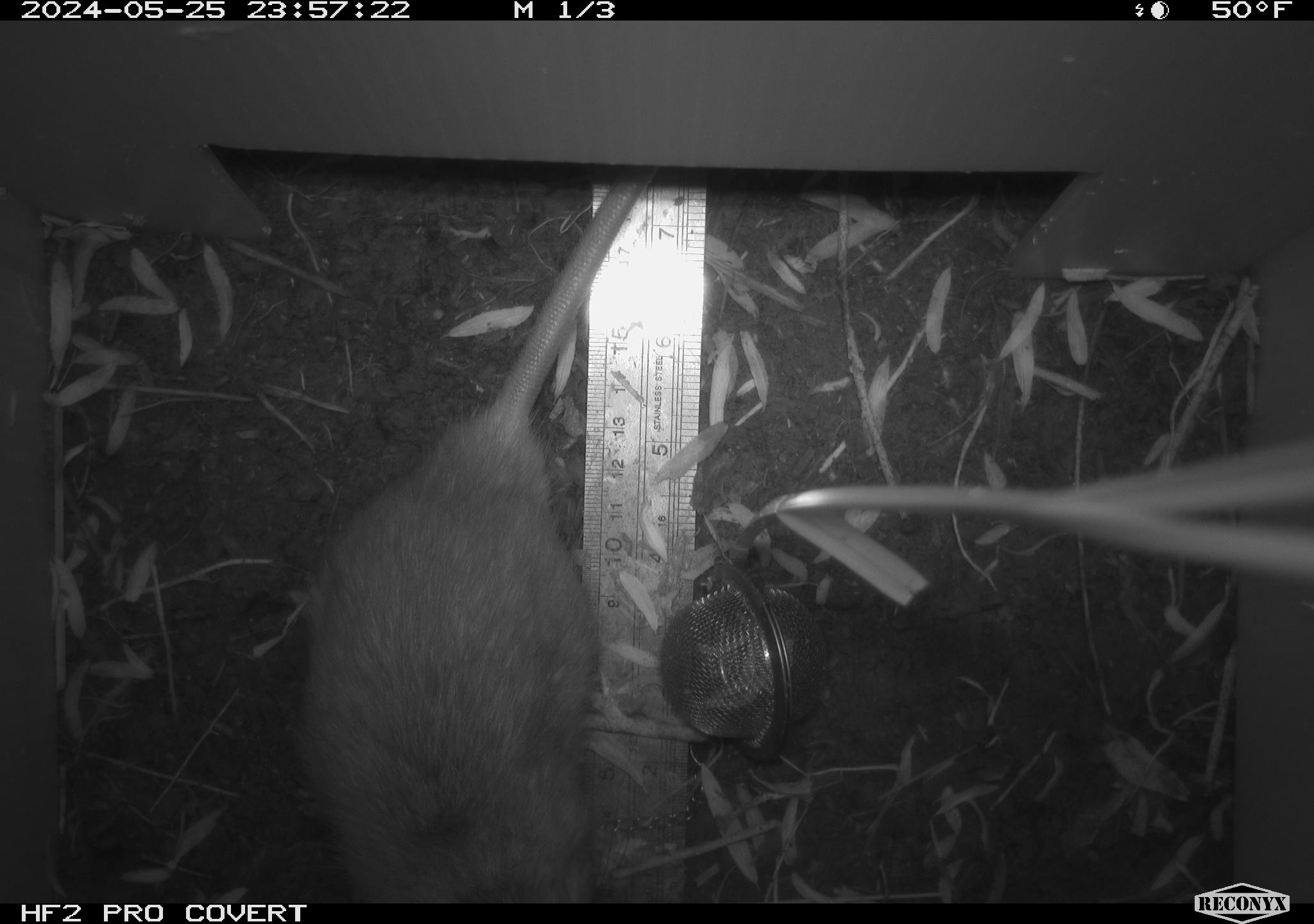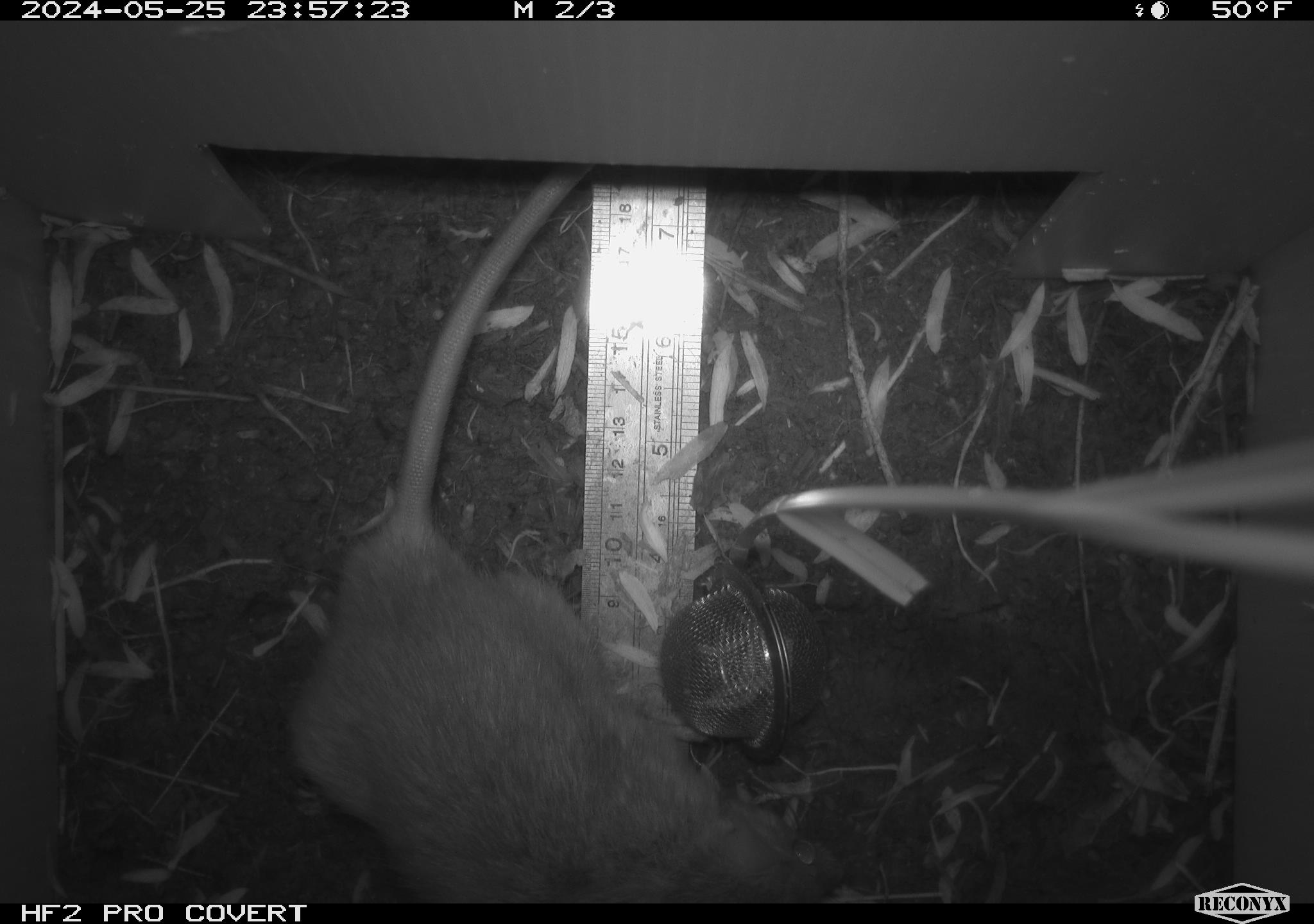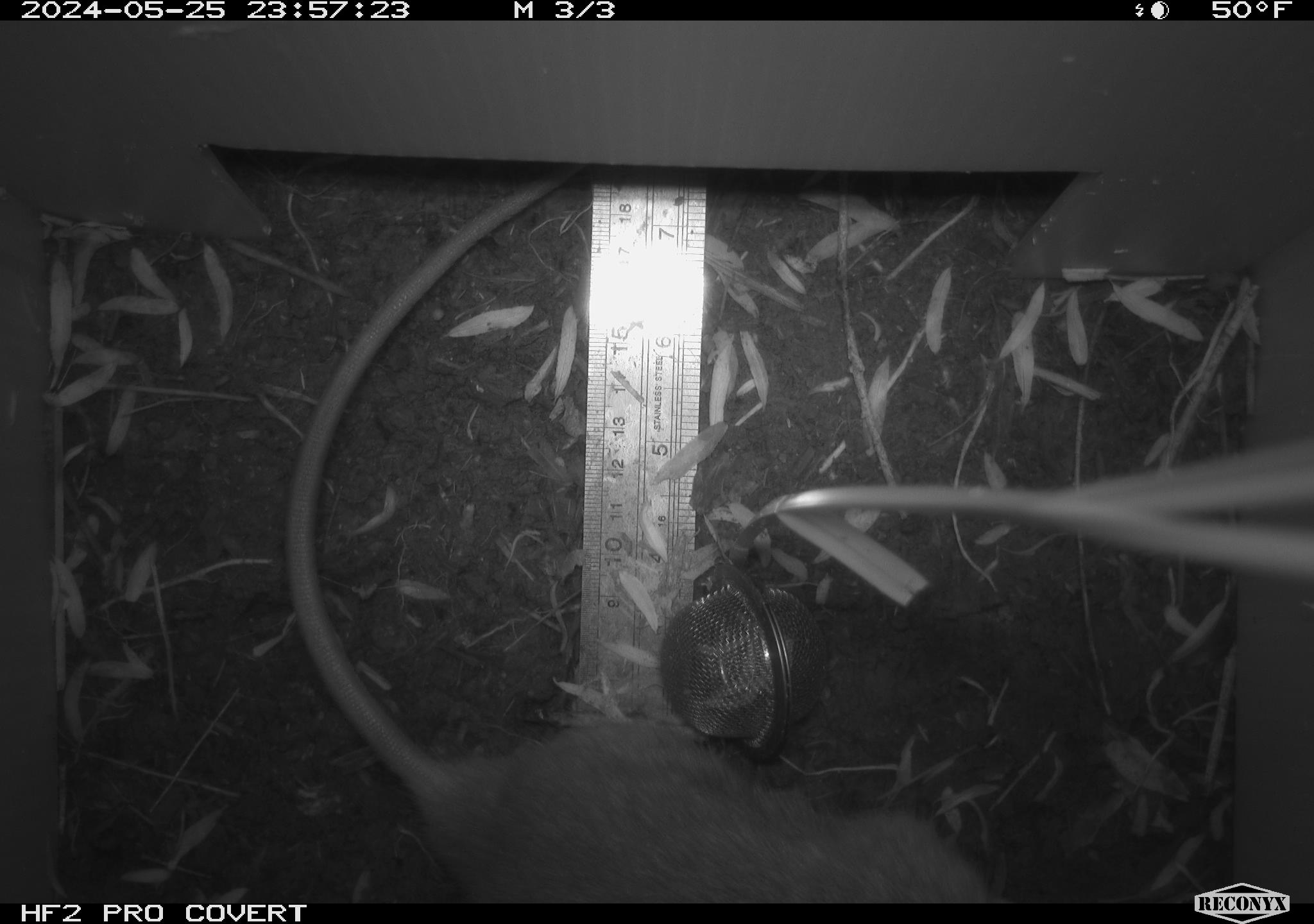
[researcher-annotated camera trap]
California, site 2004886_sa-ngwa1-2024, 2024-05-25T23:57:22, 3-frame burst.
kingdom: Animalia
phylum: Chordata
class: Mammalia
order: Rodentia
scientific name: Rodentia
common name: woodrat or rat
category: woodrat or rat species